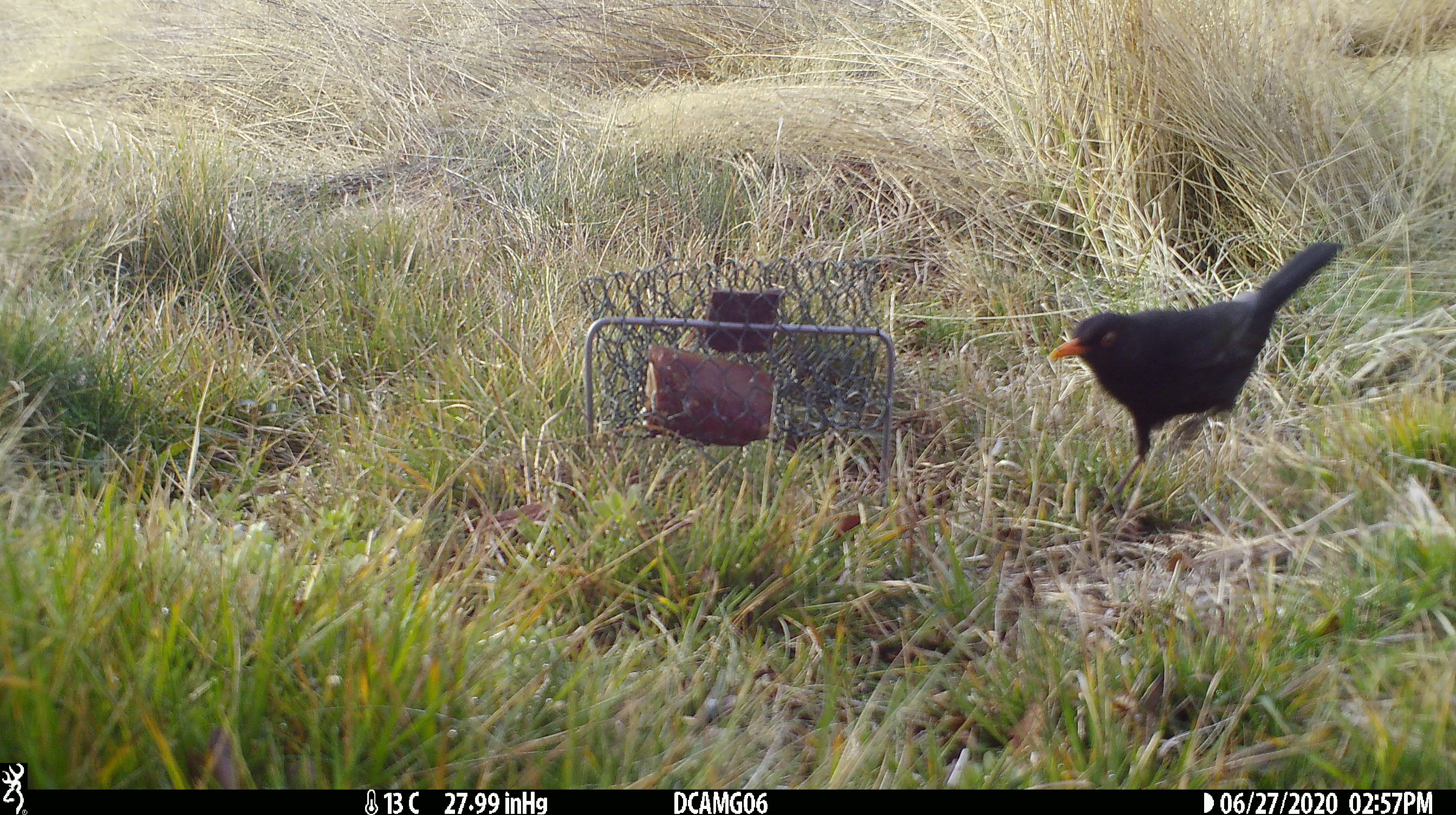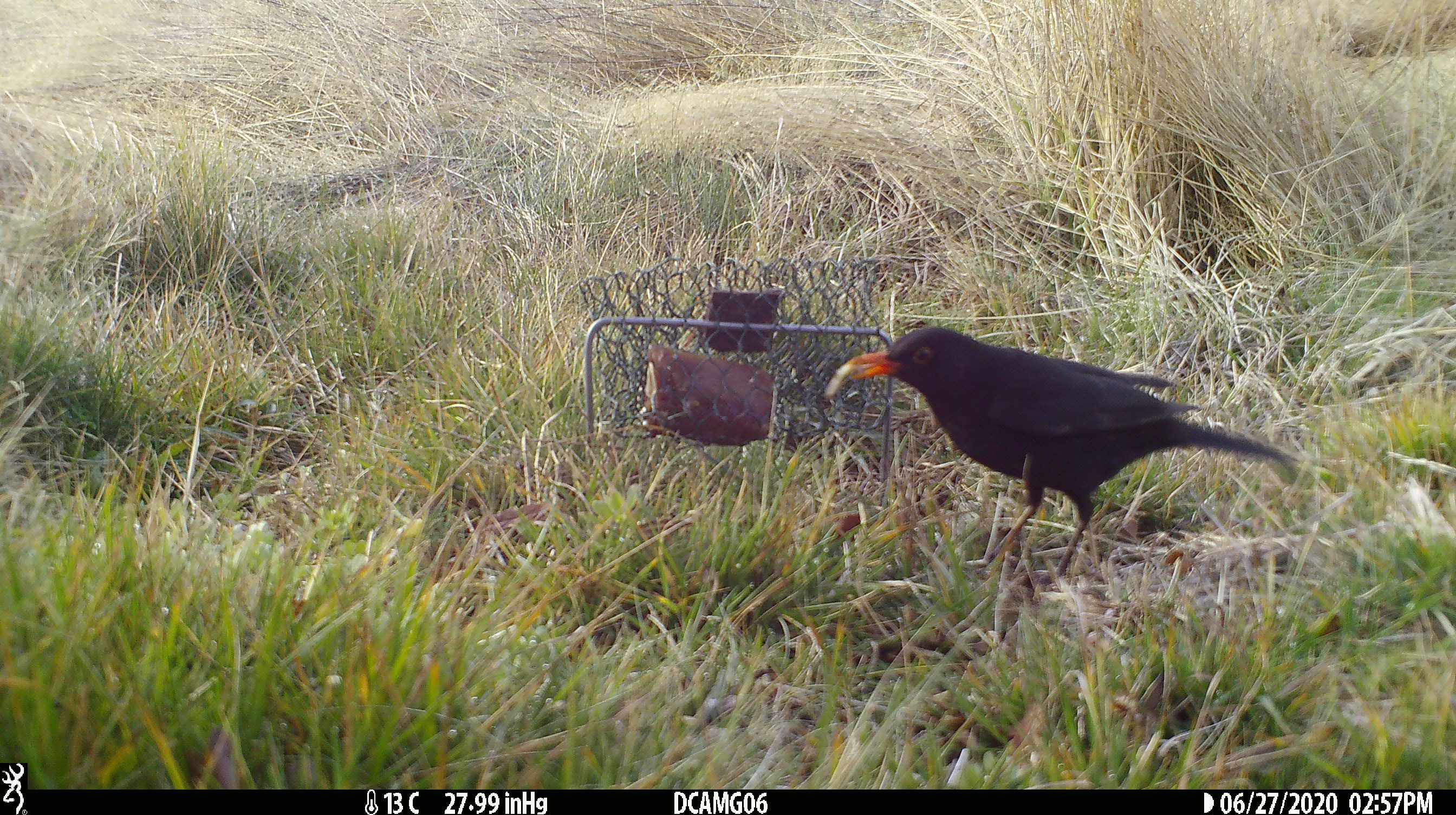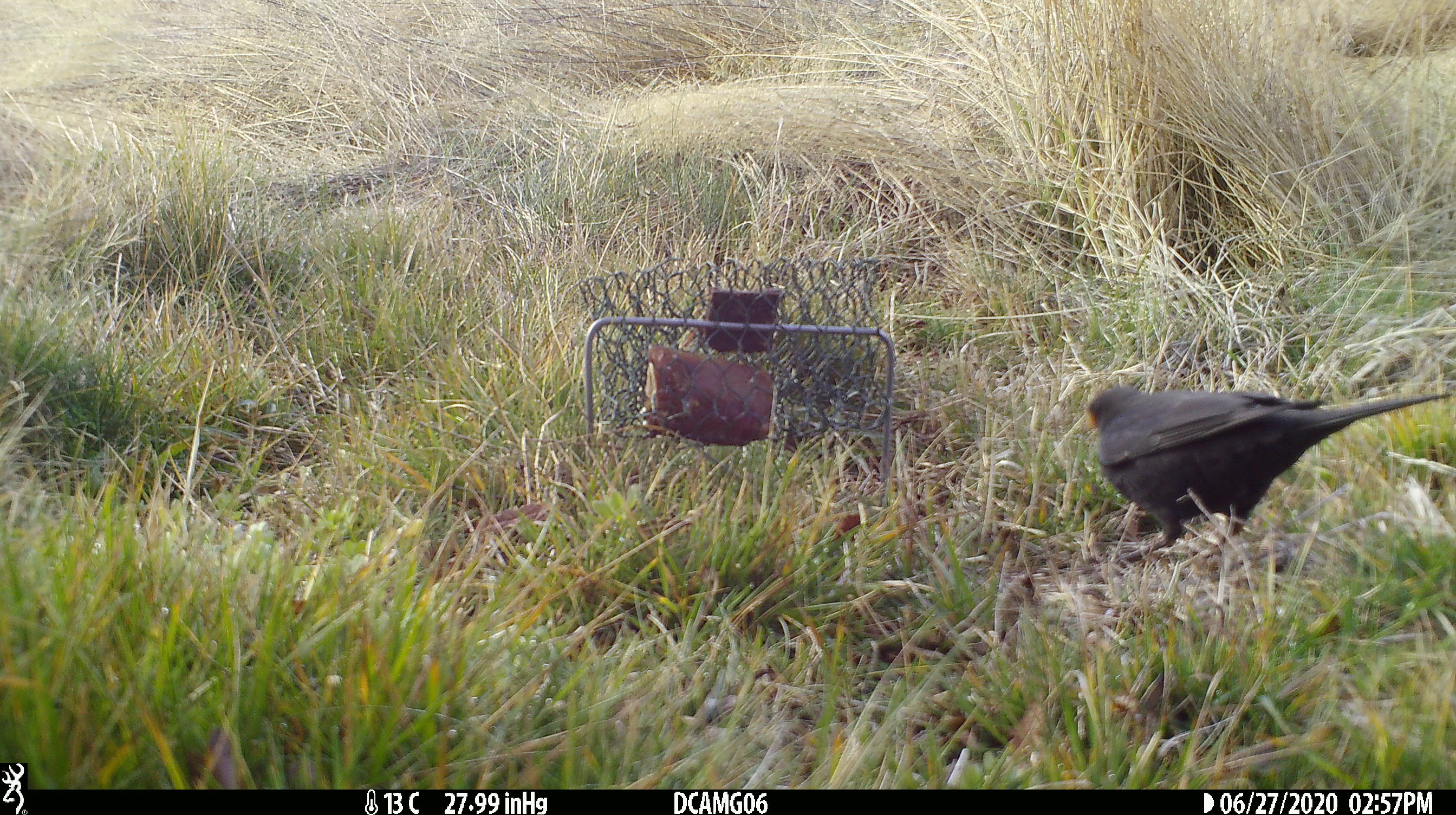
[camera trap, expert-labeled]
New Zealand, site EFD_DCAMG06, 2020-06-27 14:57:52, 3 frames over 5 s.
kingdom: Animalia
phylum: Chordata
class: Aves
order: Passeriformes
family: Turdidae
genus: Turdus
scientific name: Turdus merula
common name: eurasian blackbird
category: blackbird